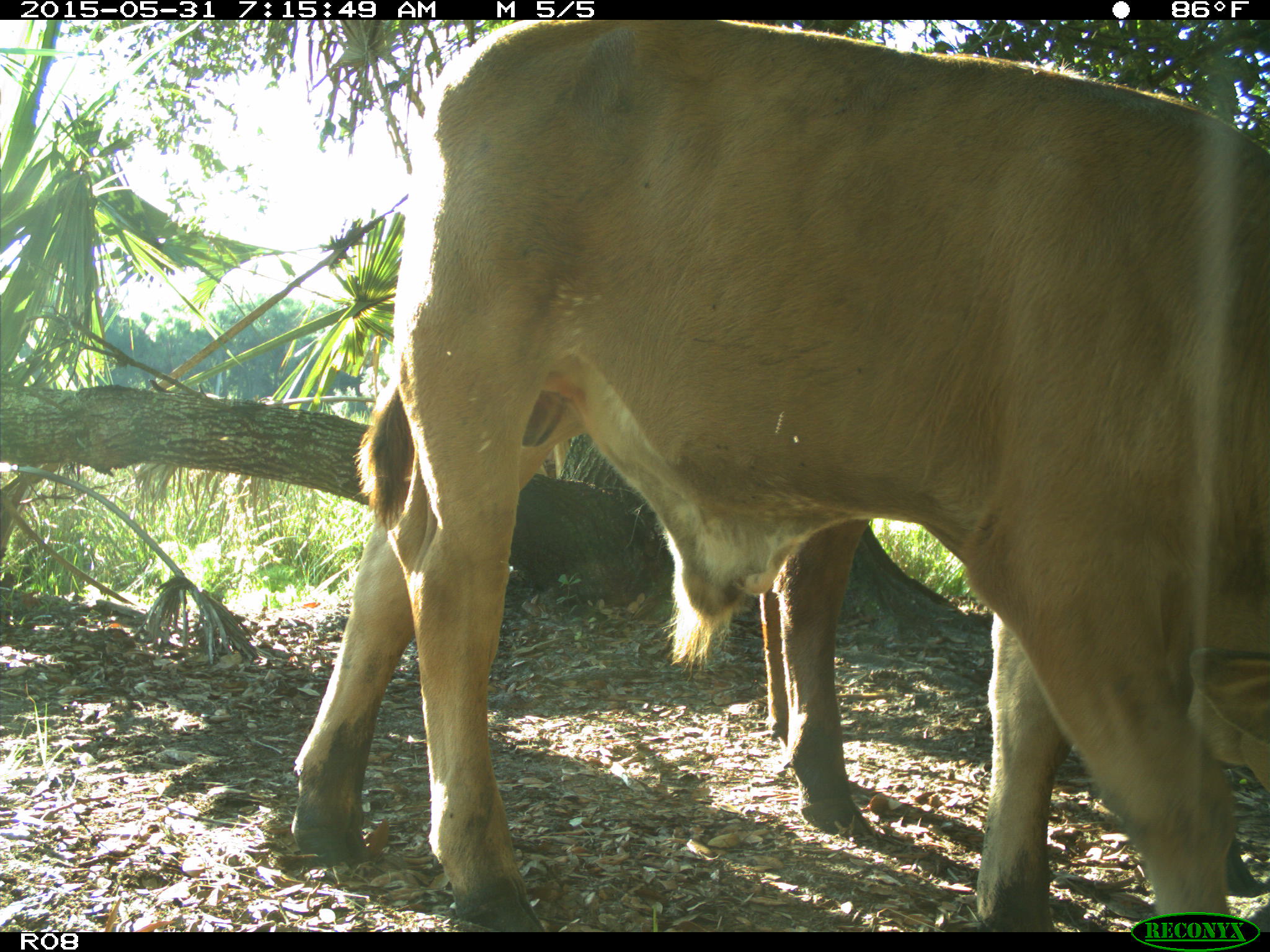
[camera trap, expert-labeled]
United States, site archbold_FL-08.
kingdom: Animalia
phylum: Chordata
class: Mammalia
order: Artiodactyla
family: Bovidae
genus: Bos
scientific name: Bos taurus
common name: domestic cow